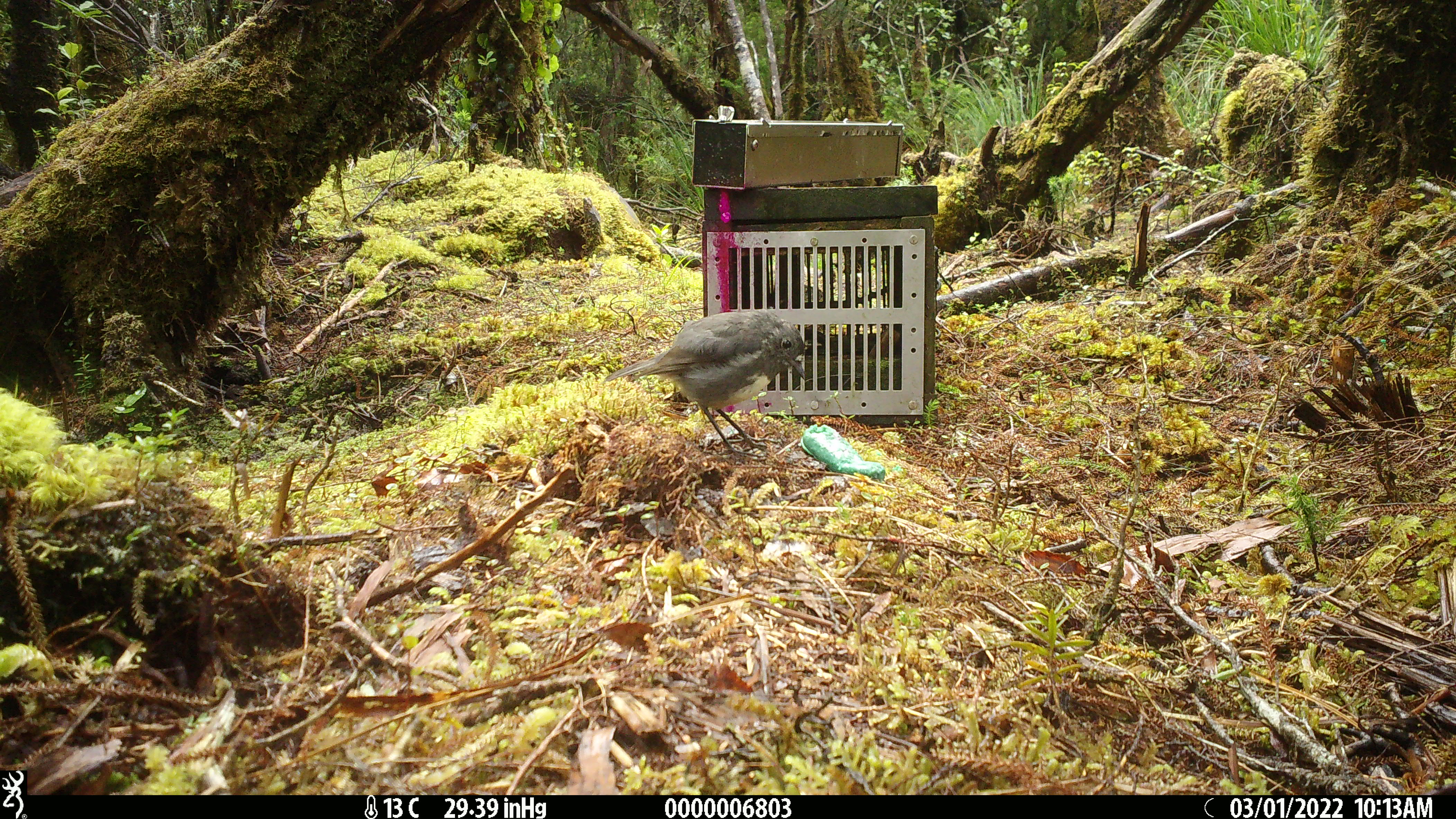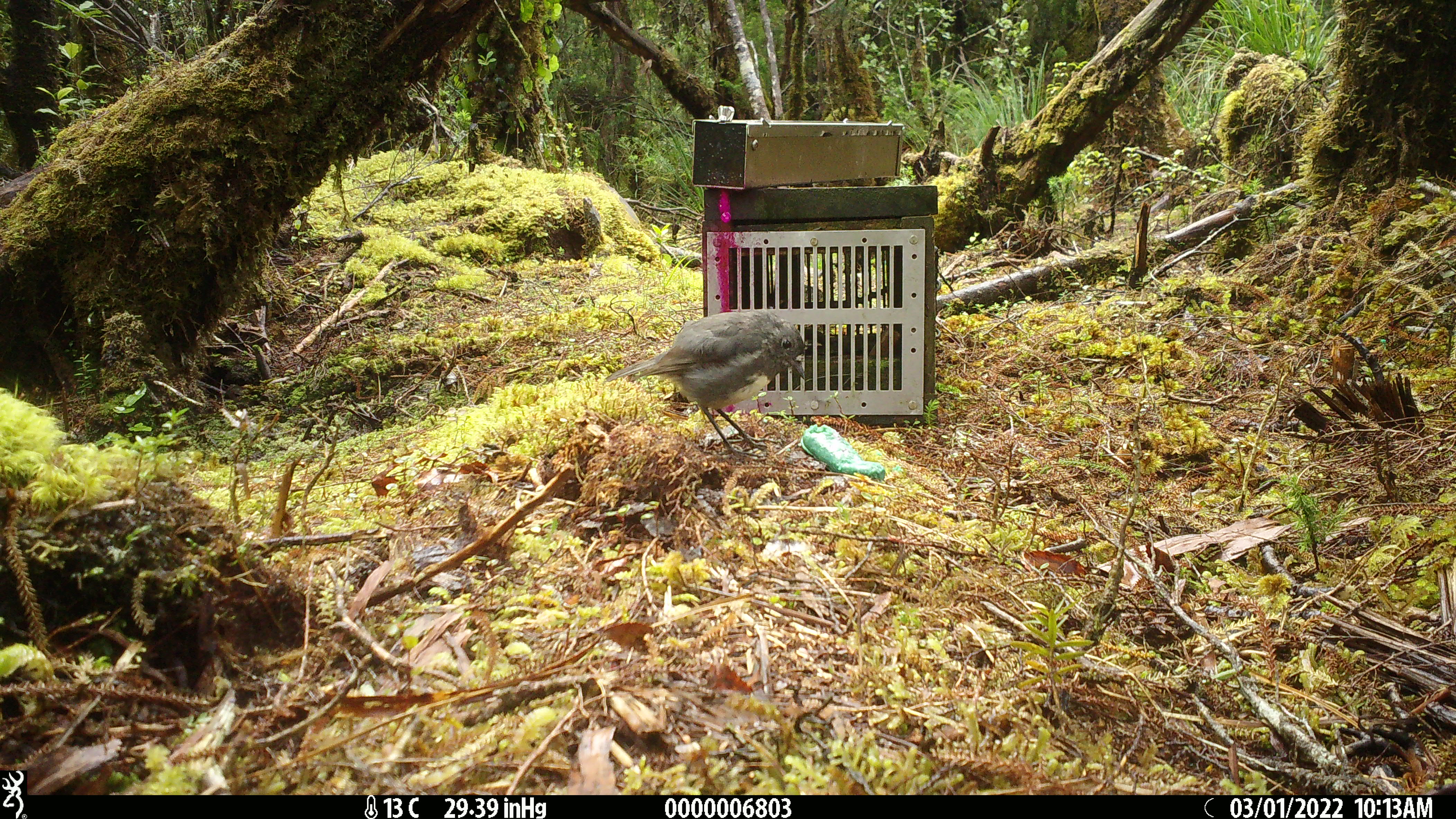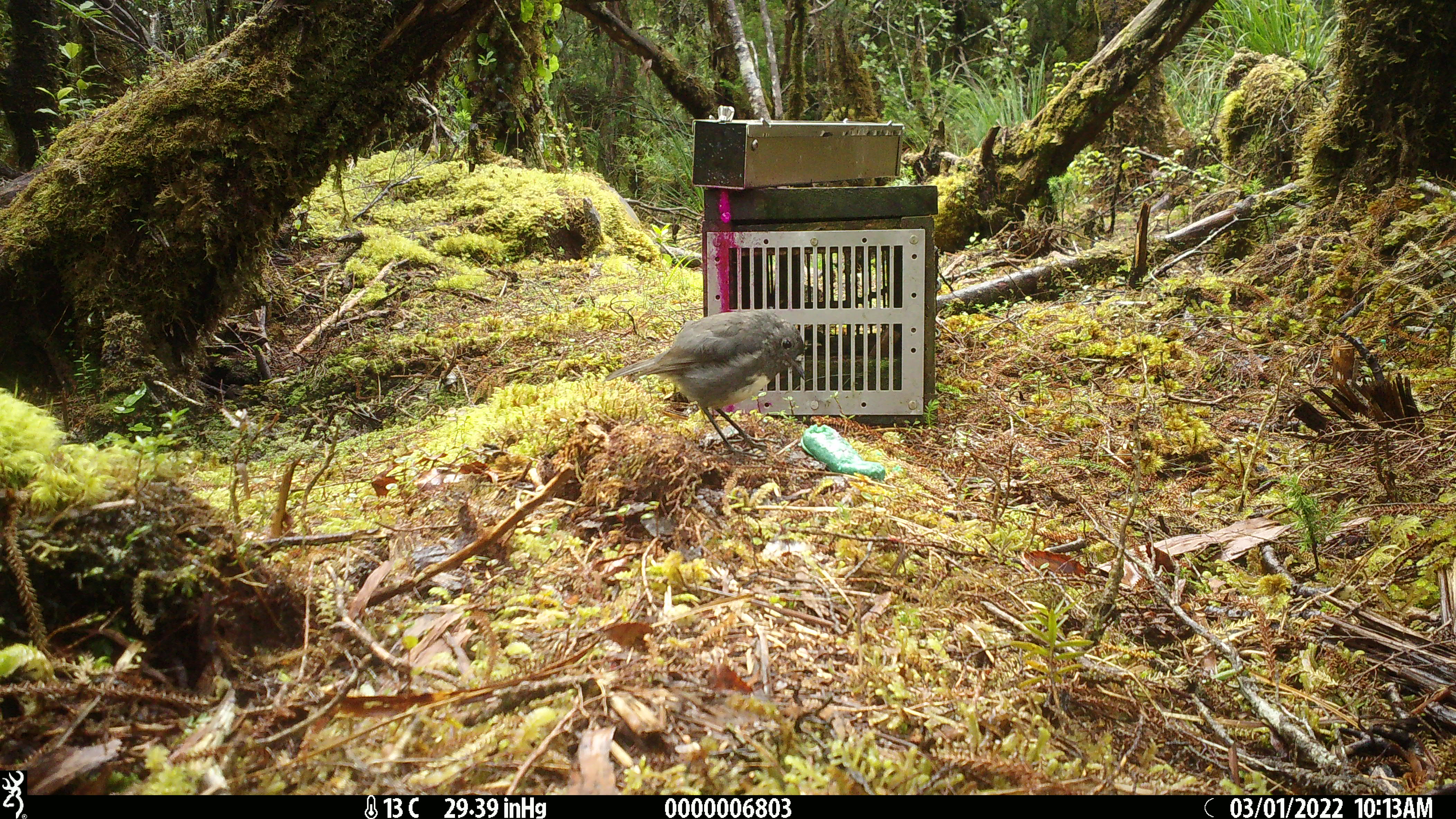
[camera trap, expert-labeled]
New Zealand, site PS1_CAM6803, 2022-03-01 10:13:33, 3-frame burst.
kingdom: Animalia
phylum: Chordata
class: Aves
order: Passeriformes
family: Petroicidae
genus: Petroica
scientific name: Petroica australis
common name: new zealand robin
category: robin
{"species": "robin (new zealand robin) (Petroica australis)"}